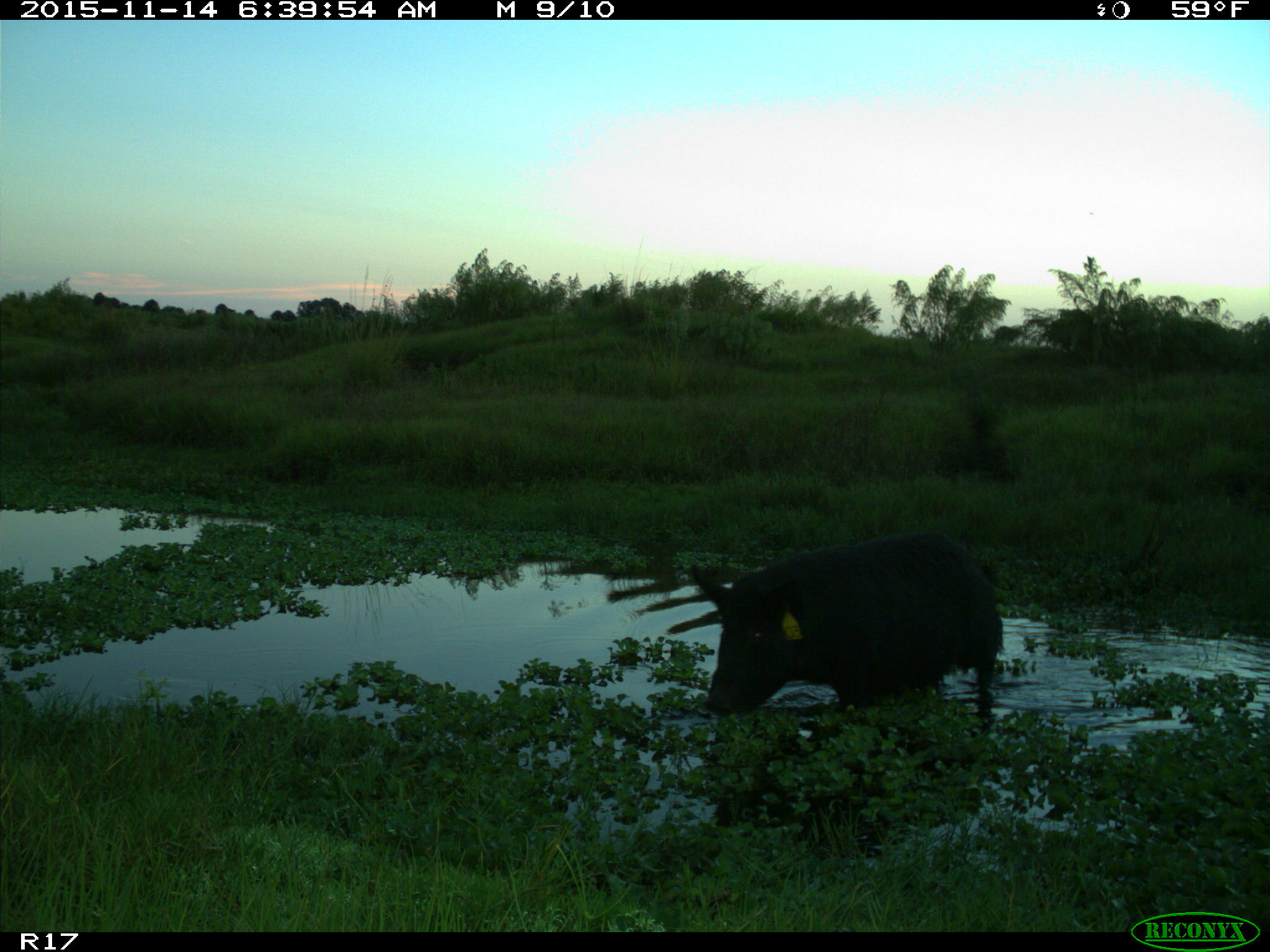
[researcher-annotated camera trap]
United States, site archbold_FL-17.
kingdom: Animalia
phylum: Chordata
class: Mammalia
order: Artiodactyla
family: Suidae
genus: Sus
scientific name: Sus scrofa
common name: wild boar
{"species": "Sus scrofa (wild boar)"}